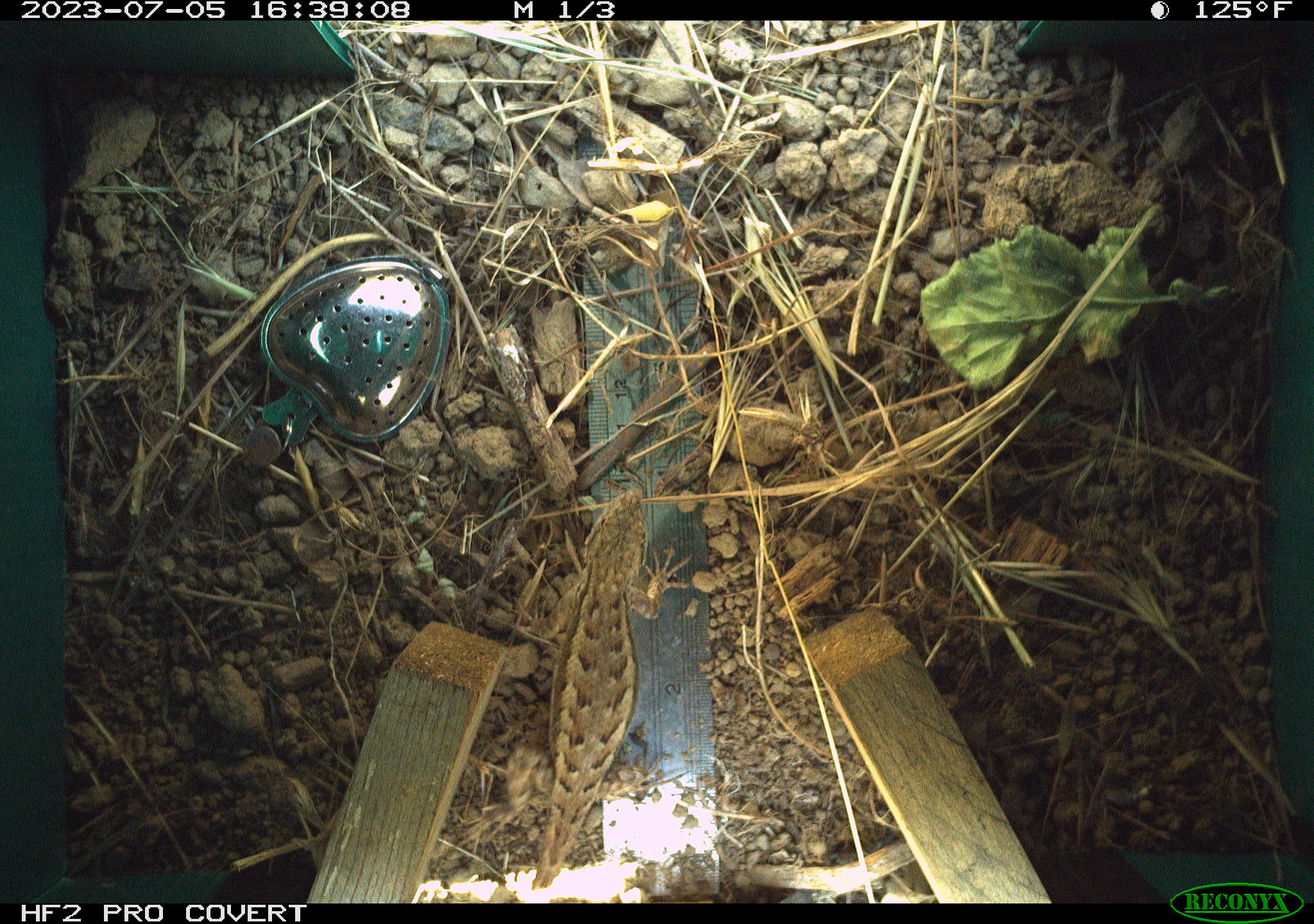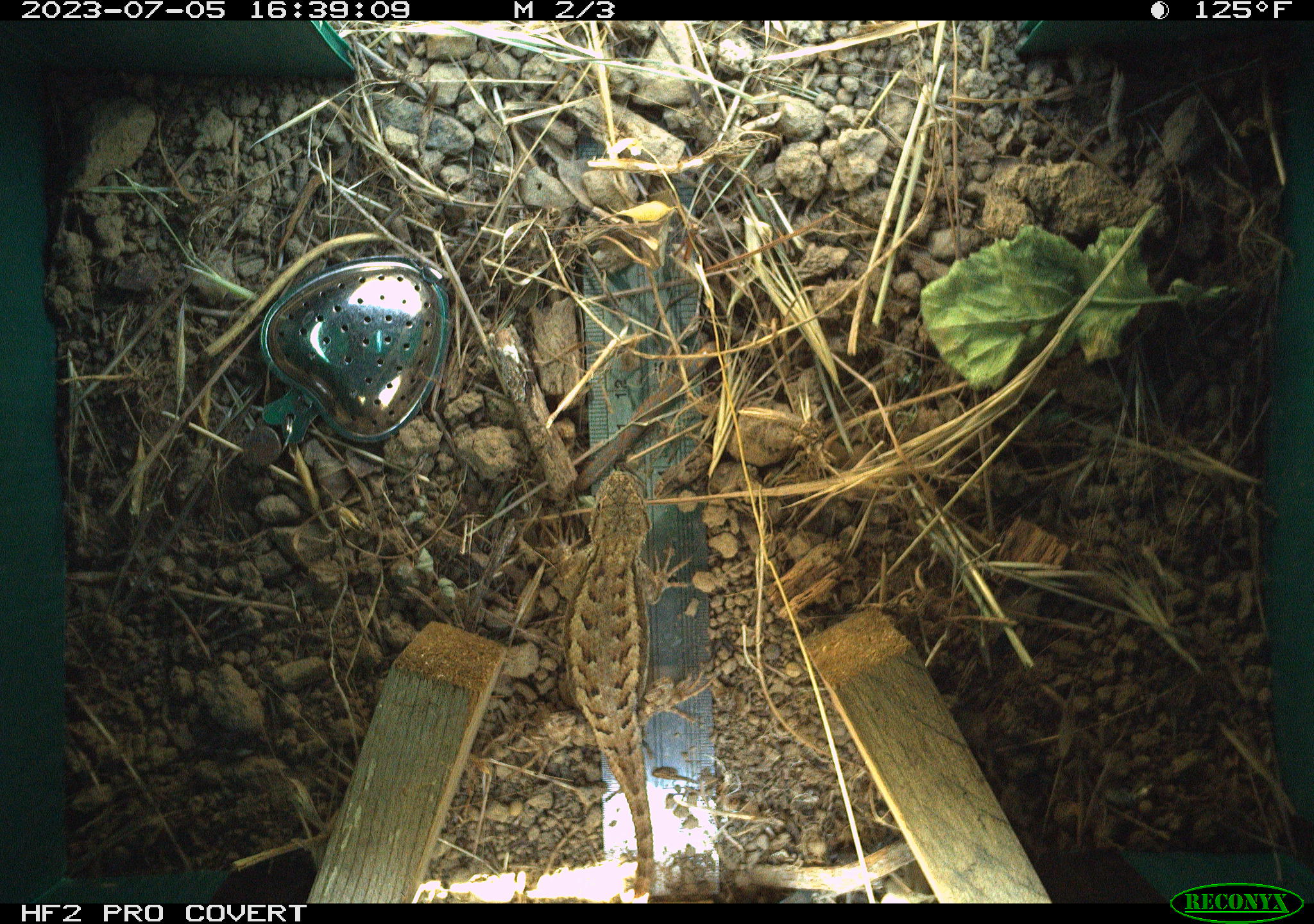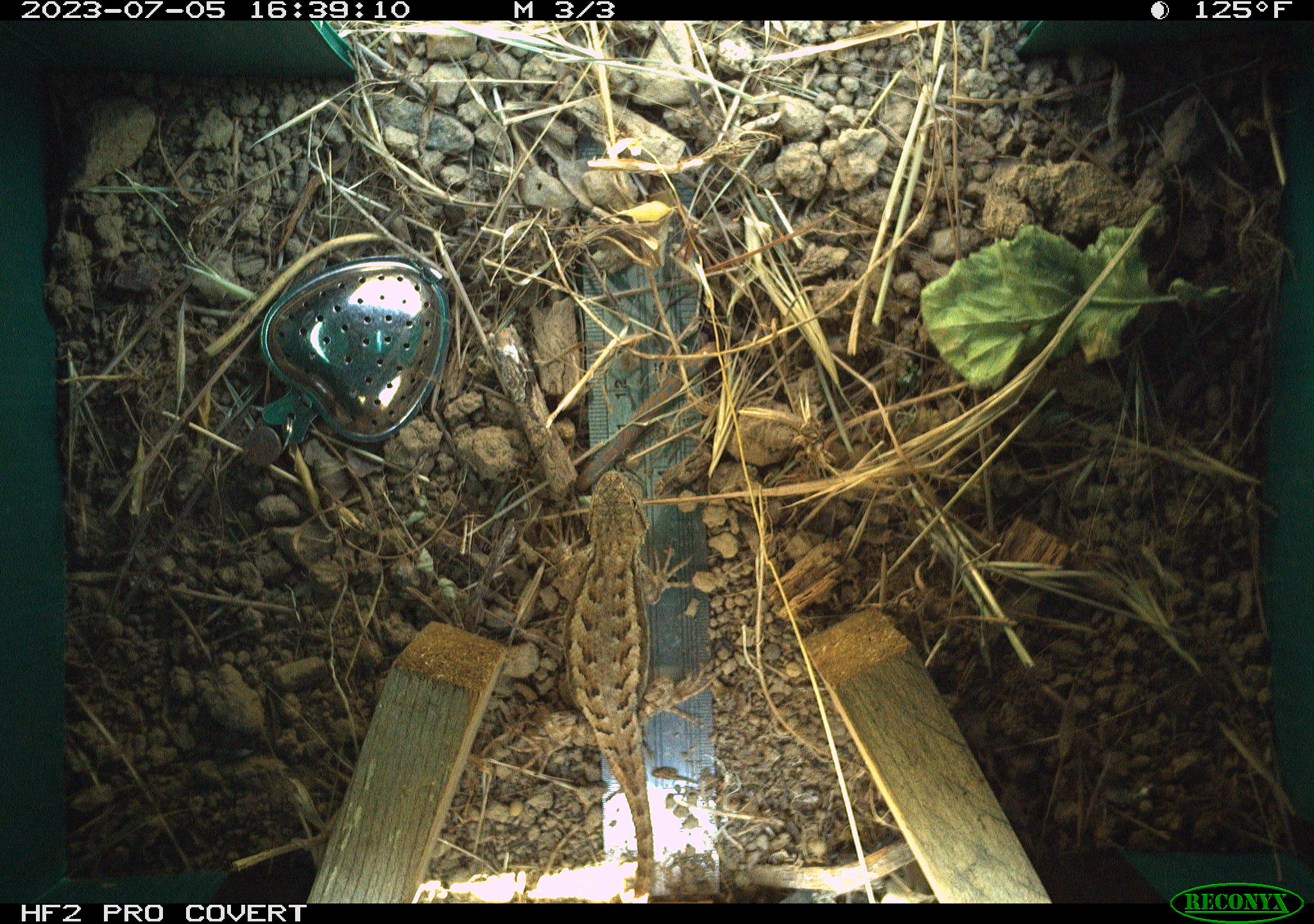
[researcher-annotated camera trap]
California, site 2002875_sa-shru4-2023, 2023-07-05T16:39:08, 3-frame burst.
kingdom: Animalia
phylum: Chordata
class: Reptilia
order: Squamata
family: Phrynosomatidae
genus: Sceloporus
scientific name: Sceloporus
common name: spiny lizards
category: sceloporus species